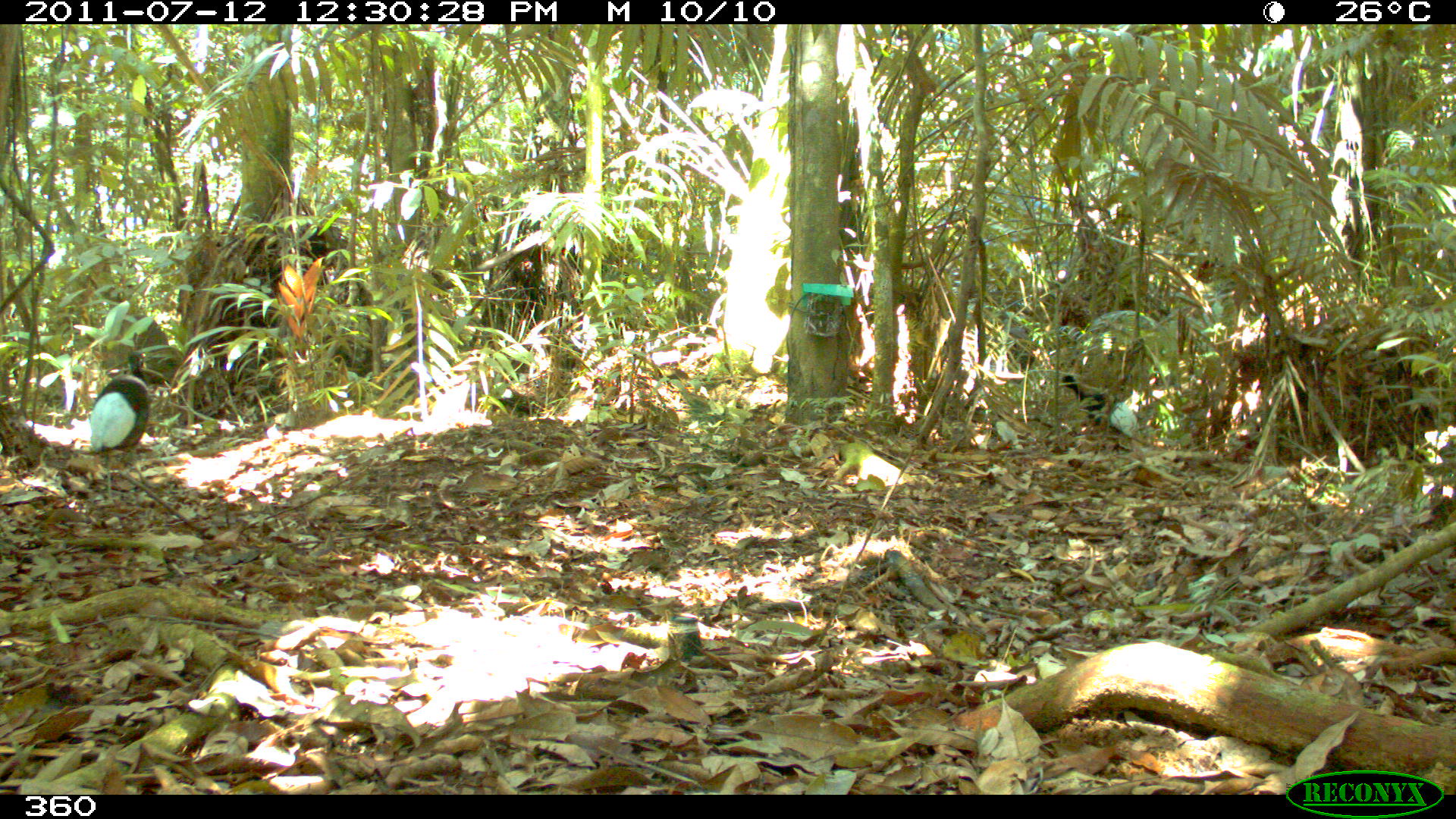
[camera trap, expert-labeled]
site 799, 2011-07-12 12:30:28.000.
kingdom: Animalia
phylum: Chordata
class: Aves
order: Gruiformes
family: Psophiidae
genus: Psophia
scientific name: Psophia leucoptera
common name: pale-winged trumpeter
Psophia leucoptera (pale-winged trumpeter).